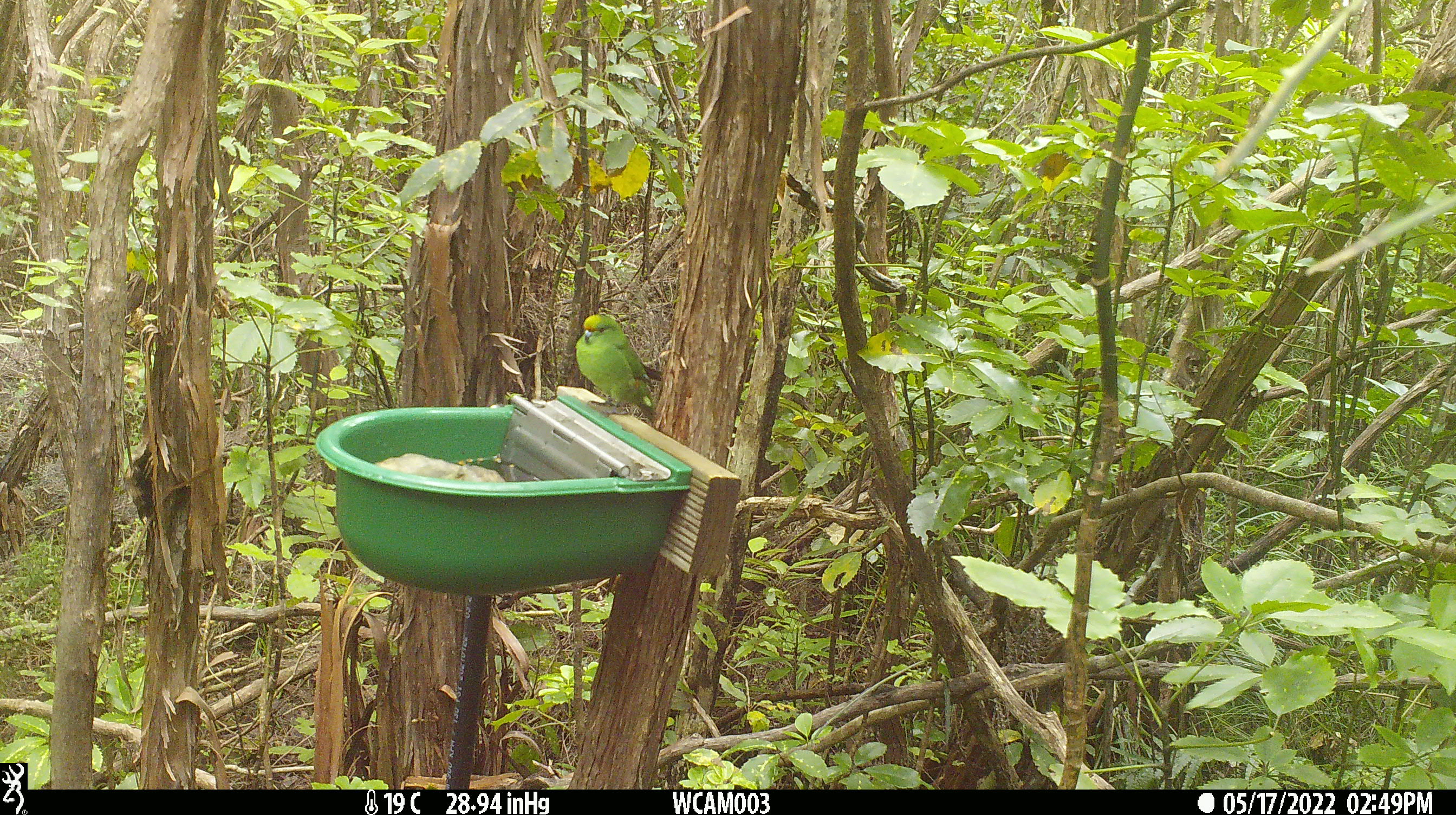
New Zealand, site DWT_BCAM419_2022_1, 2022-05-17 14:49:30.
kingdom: Animalia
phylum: Chordata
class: Aves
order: Psittaciformes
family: Psittaculidae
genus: Cyanoramphus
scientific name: Cyanoramphus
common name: parakeet